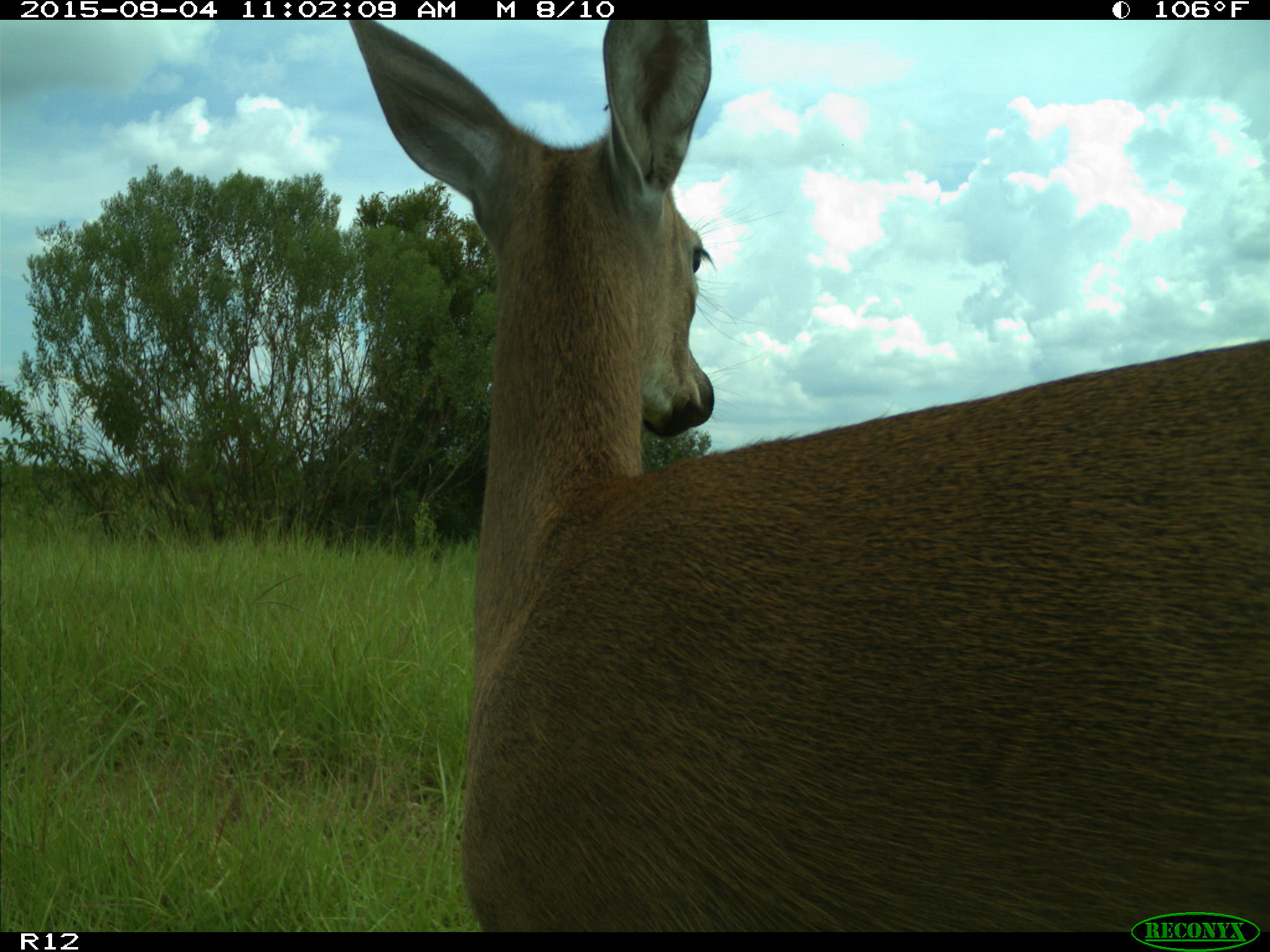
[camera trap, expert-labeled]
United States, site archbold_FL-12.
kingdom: Animalia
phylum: Chordata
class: Mammalia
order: Artiodactyla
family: Cervidae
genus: Odocoileus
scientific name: Odocoileus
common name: deer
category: unidentified deer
Unidentified deer (deer) (Odocoileus).